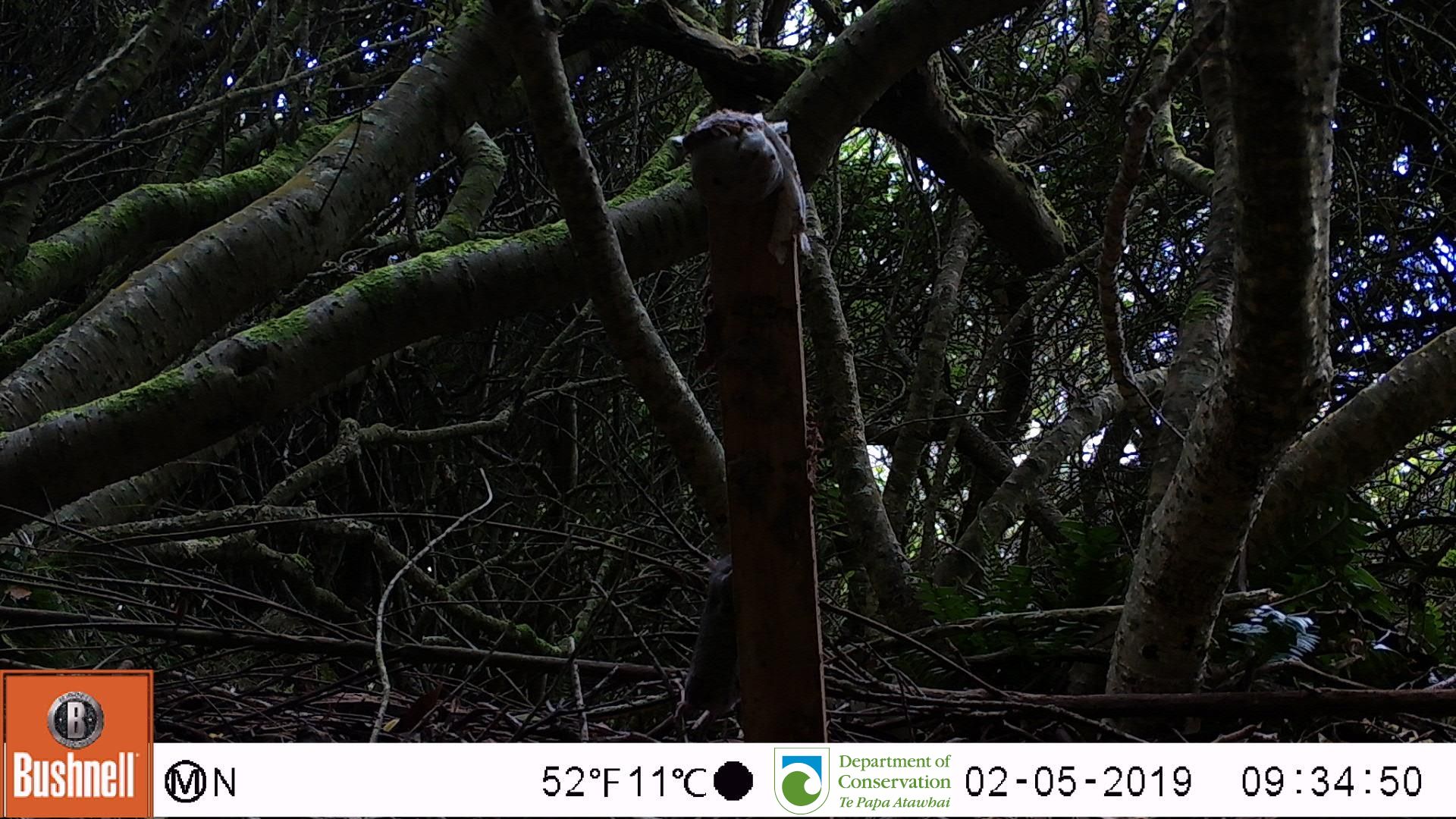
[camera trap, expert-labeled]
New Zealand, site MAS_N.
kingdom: Animalia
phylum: Chordata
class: Mammalia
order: Rodentia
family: Muridae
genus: Mus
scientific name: Mus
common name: mouse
Mouse (Mus).